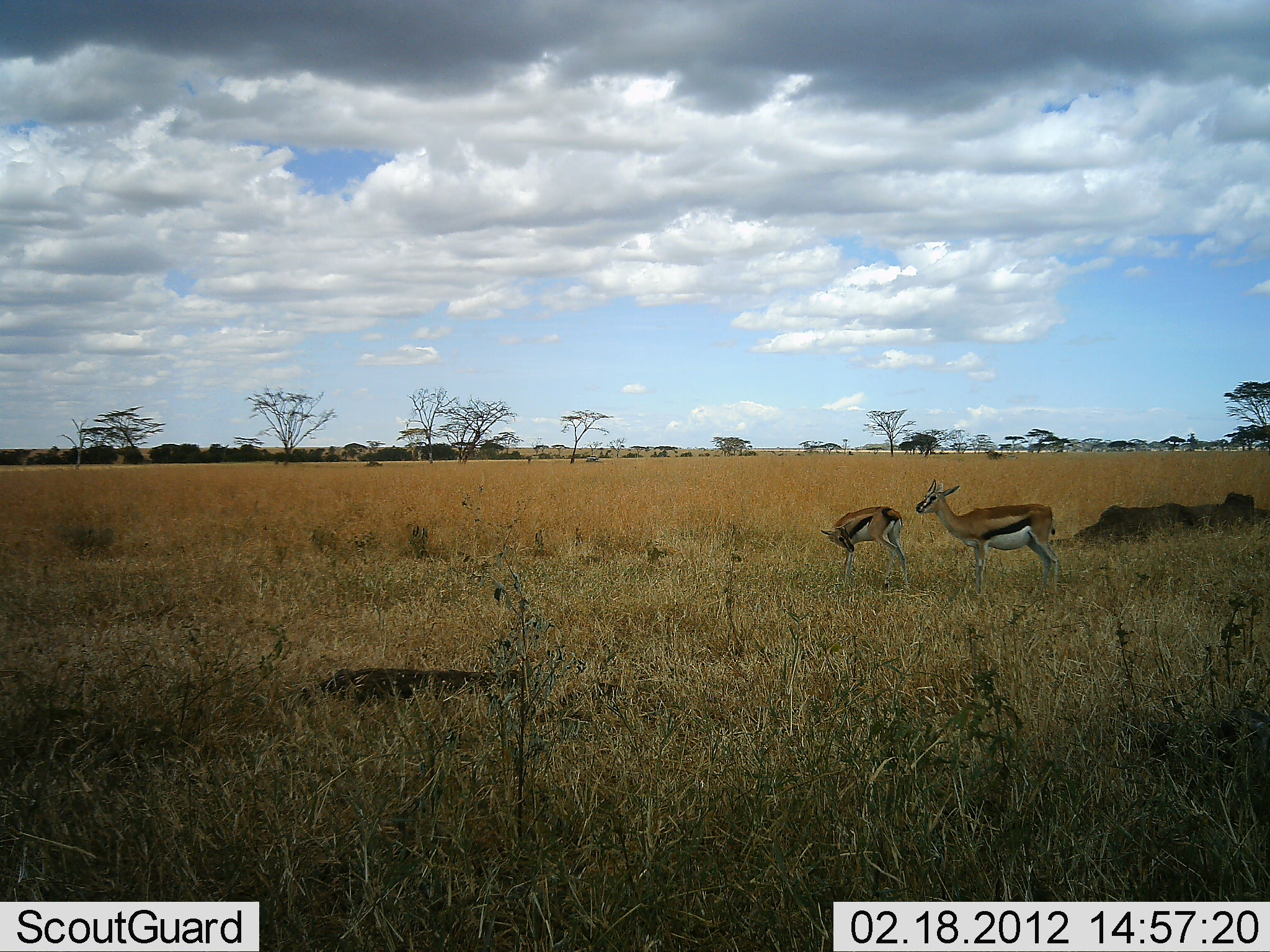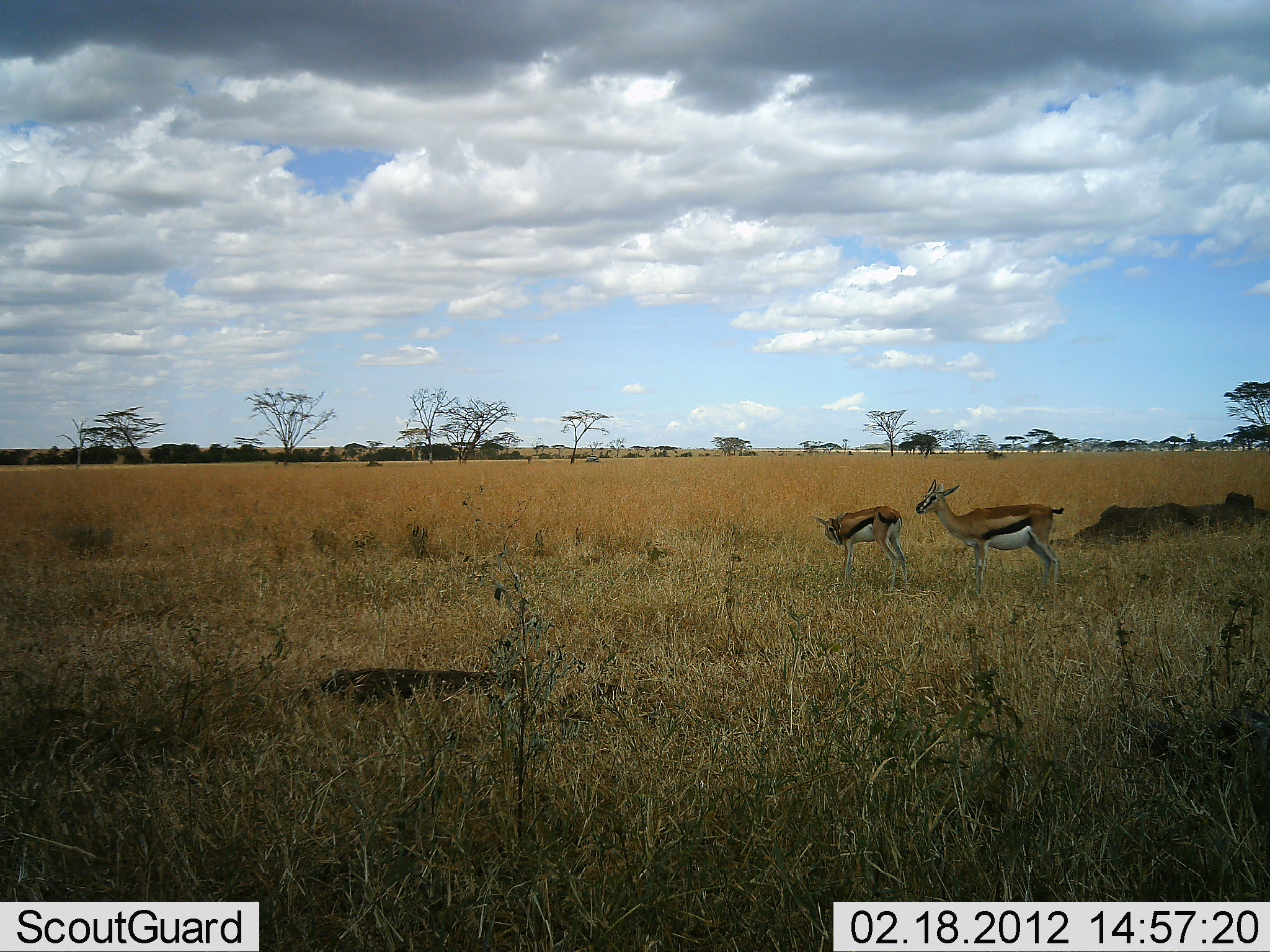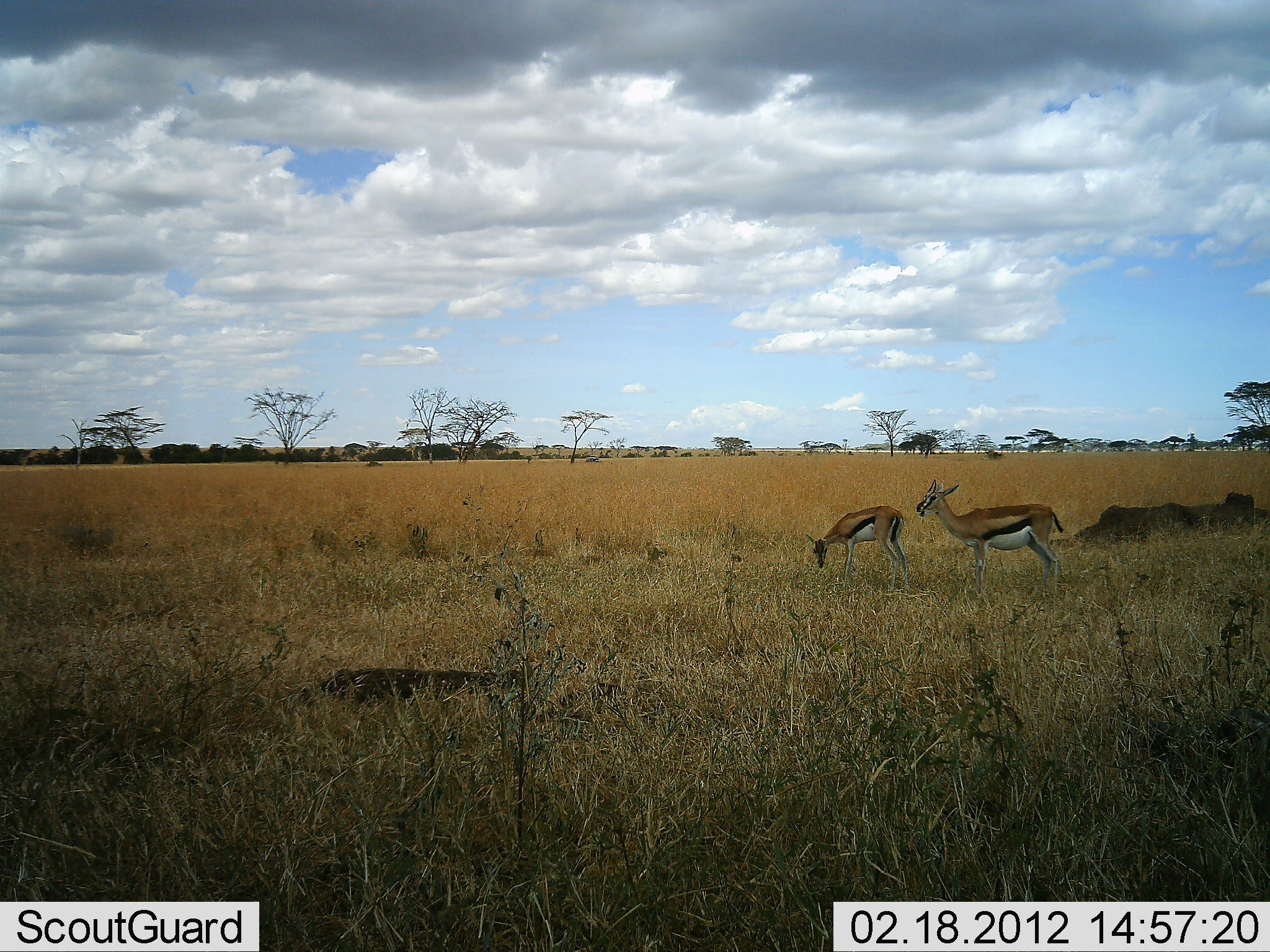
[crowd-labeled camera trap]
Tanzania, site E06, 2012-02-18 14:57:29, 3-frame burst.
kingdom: Animalia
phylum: Chordata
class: Mammalia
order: Artiodactyla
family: Bovidae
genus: Eudorcas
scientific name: Eudorcas thomsonii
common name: thomson's gazelle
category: gazellethomsons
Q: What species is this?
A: Gazellethomsons (thomson's gazelle) (Eudorcas thomsonii).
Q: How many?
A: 2.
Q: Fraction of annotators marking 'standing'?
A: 93%.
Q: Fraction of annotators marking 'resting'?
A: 0%.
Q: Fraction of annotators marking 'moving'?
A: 7%.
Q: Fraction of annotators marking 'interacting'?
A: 4%.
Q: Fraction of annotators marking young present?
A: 14%.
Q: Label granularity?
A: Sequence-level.